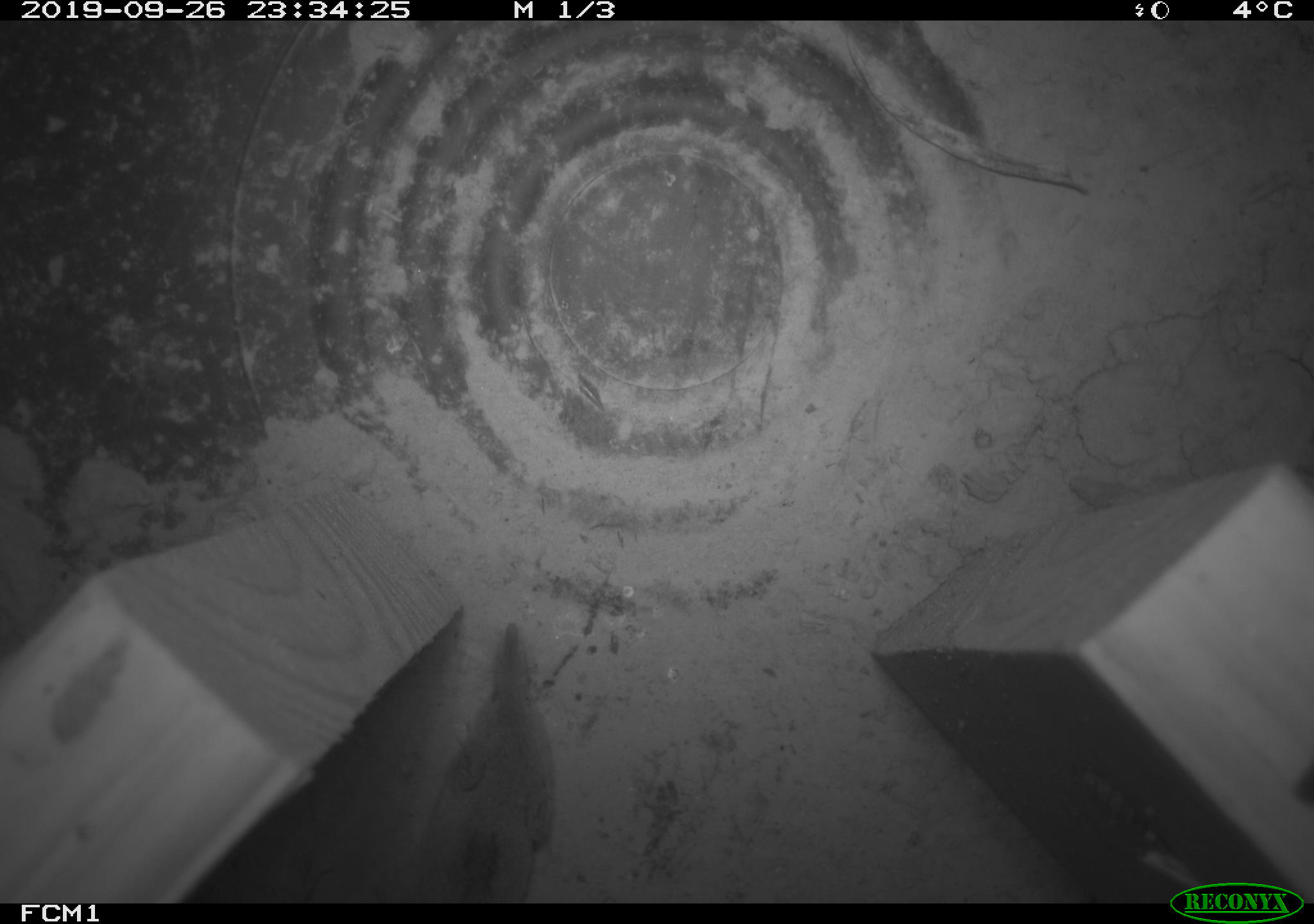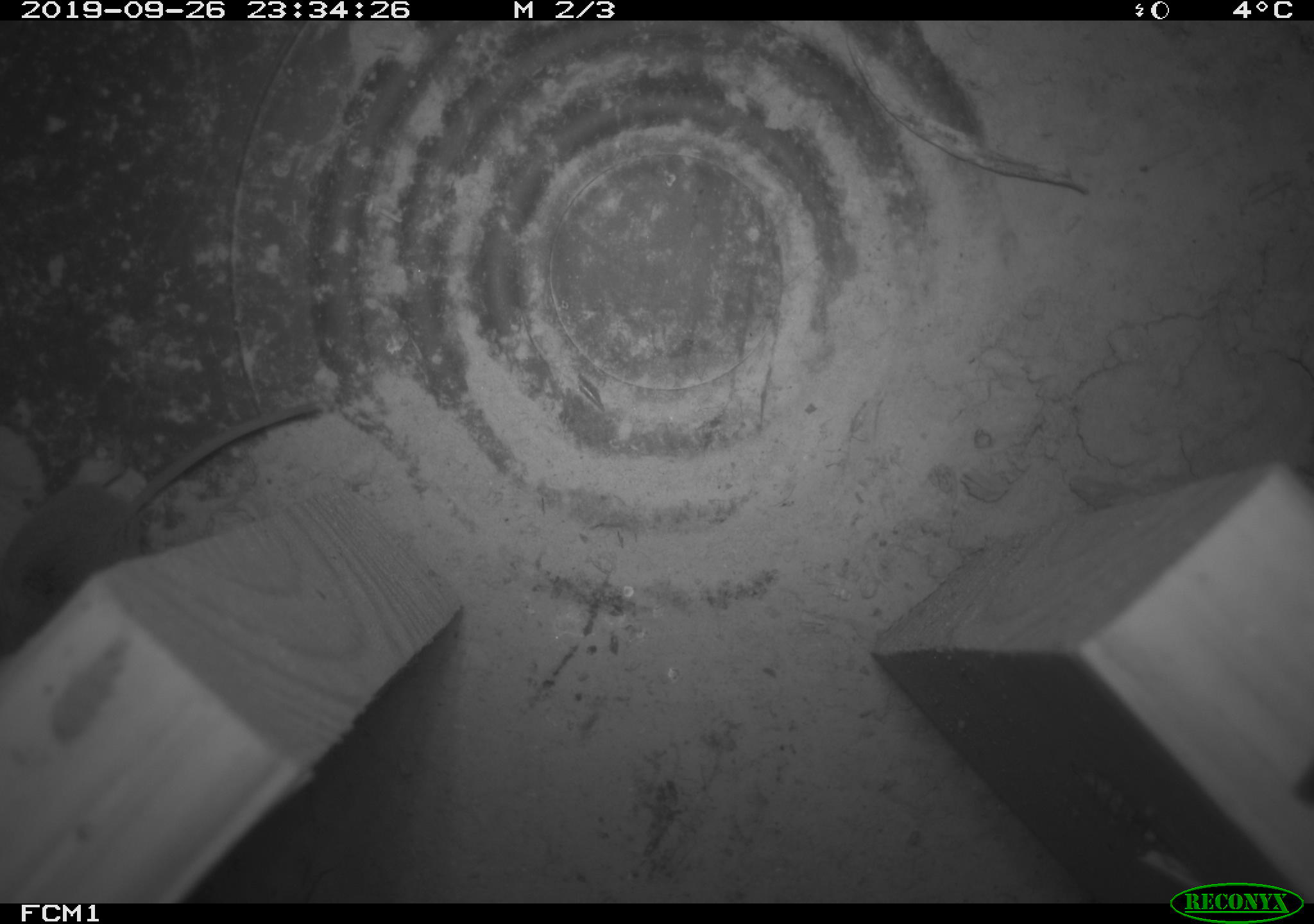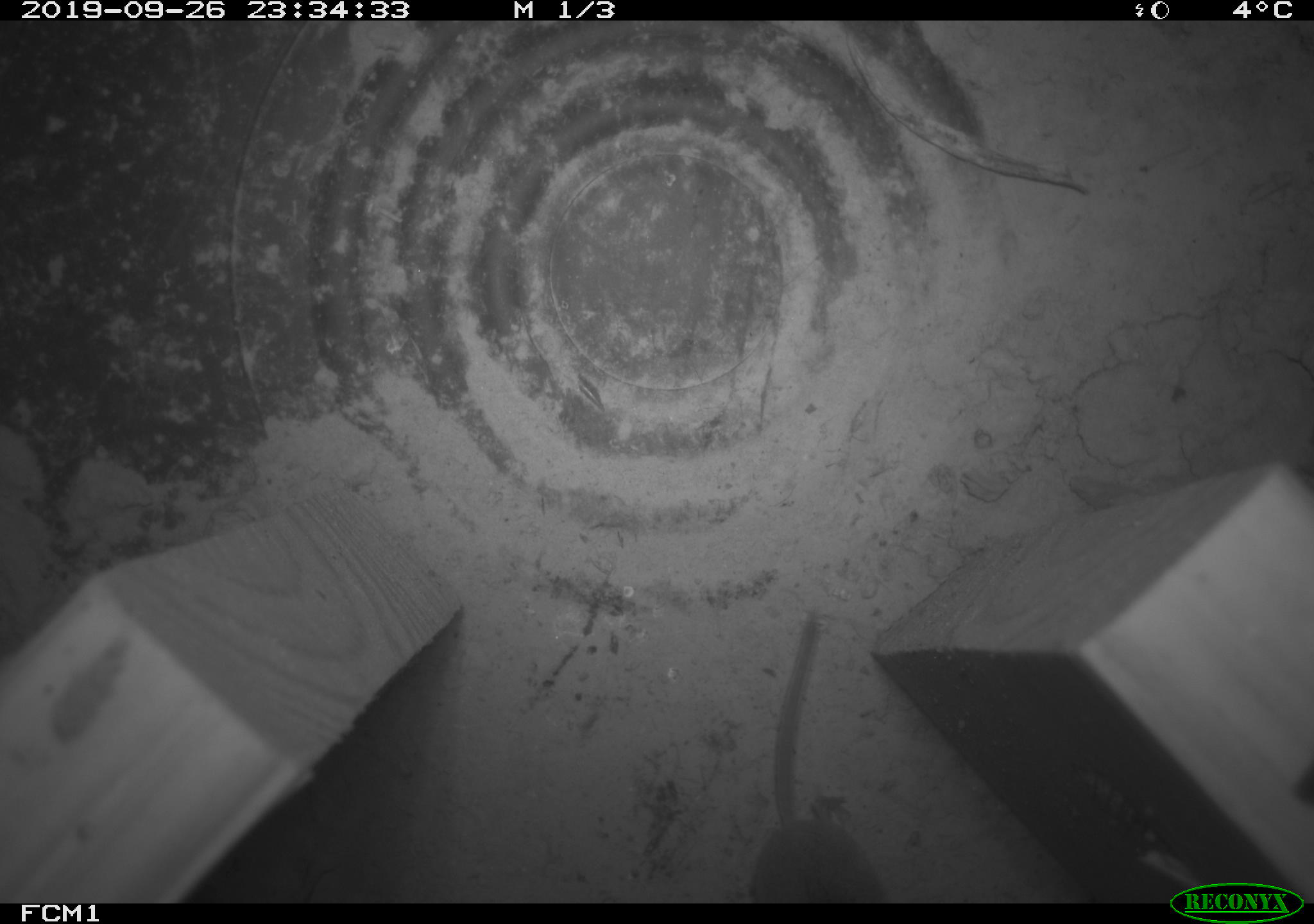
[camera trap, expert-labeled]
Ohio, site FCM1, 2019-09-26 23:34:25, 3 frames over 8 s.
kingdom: Animalia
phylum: Chordata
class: Mammalia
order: Eulipotyphla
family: Soricidae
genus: Sorex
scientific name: Sorex cinereus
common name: masked shrew